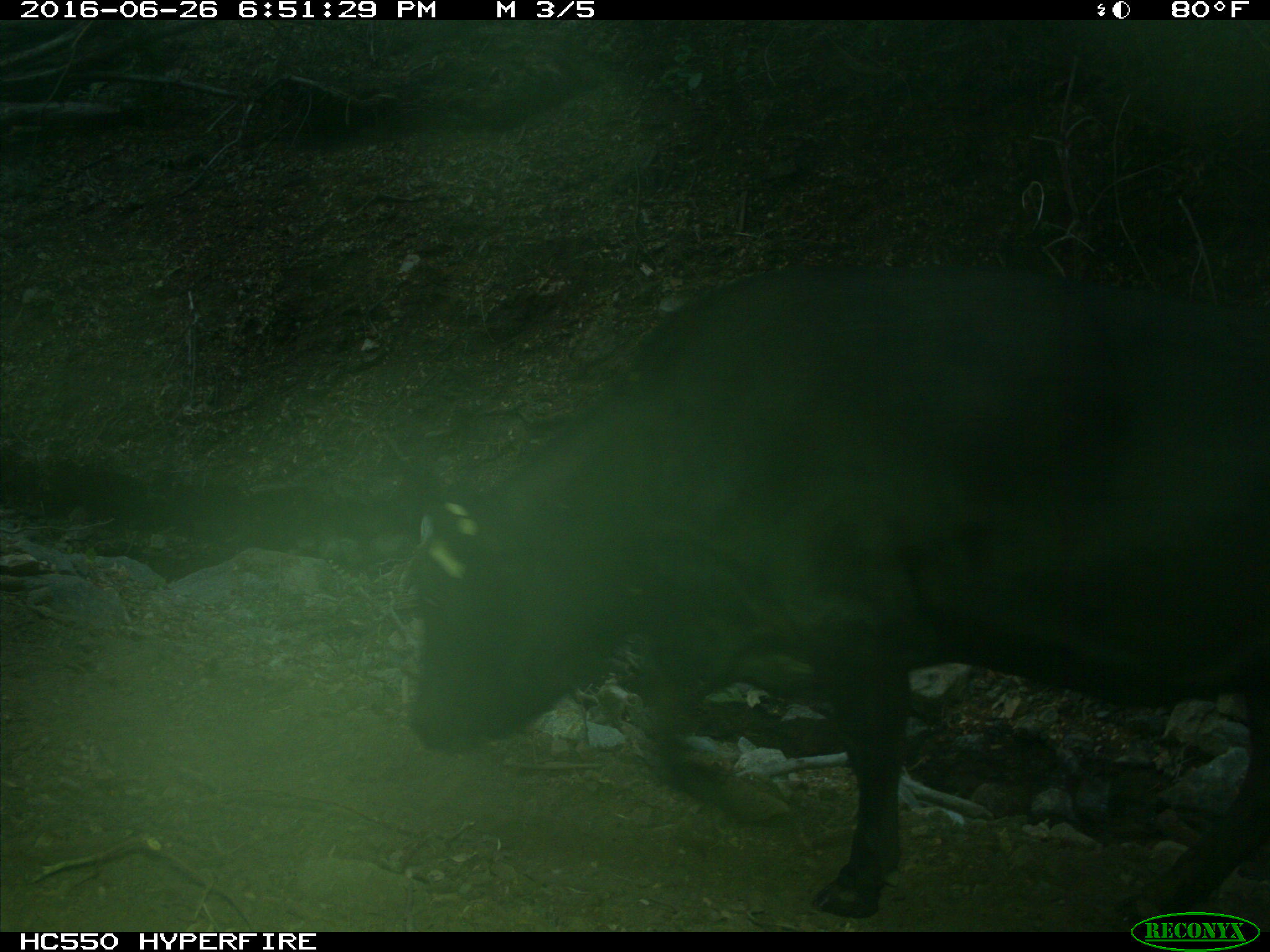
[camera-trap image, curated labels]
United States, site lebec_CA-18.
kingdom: Animalia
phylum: Chordata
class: Mammalia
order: Artiodactyla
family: Bovidae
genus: Bos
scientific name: Bos taurus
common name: domestic cow